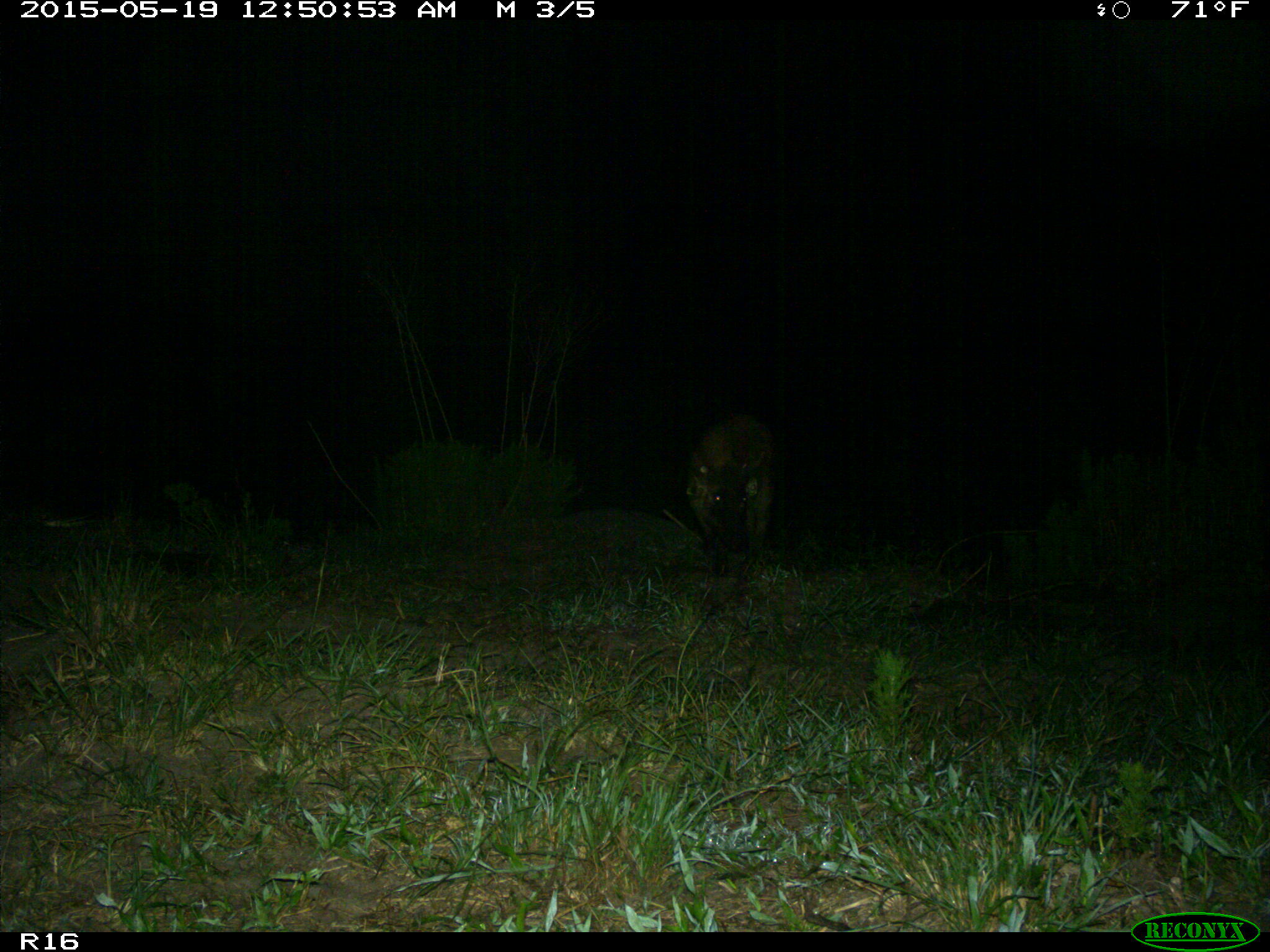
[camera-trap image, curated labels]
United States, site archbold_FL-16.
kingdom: Animalia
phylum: Chordata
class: Mammalia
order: Artiodactyla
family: Suidae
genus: Sus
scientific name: Sus scrofa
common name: wild boar